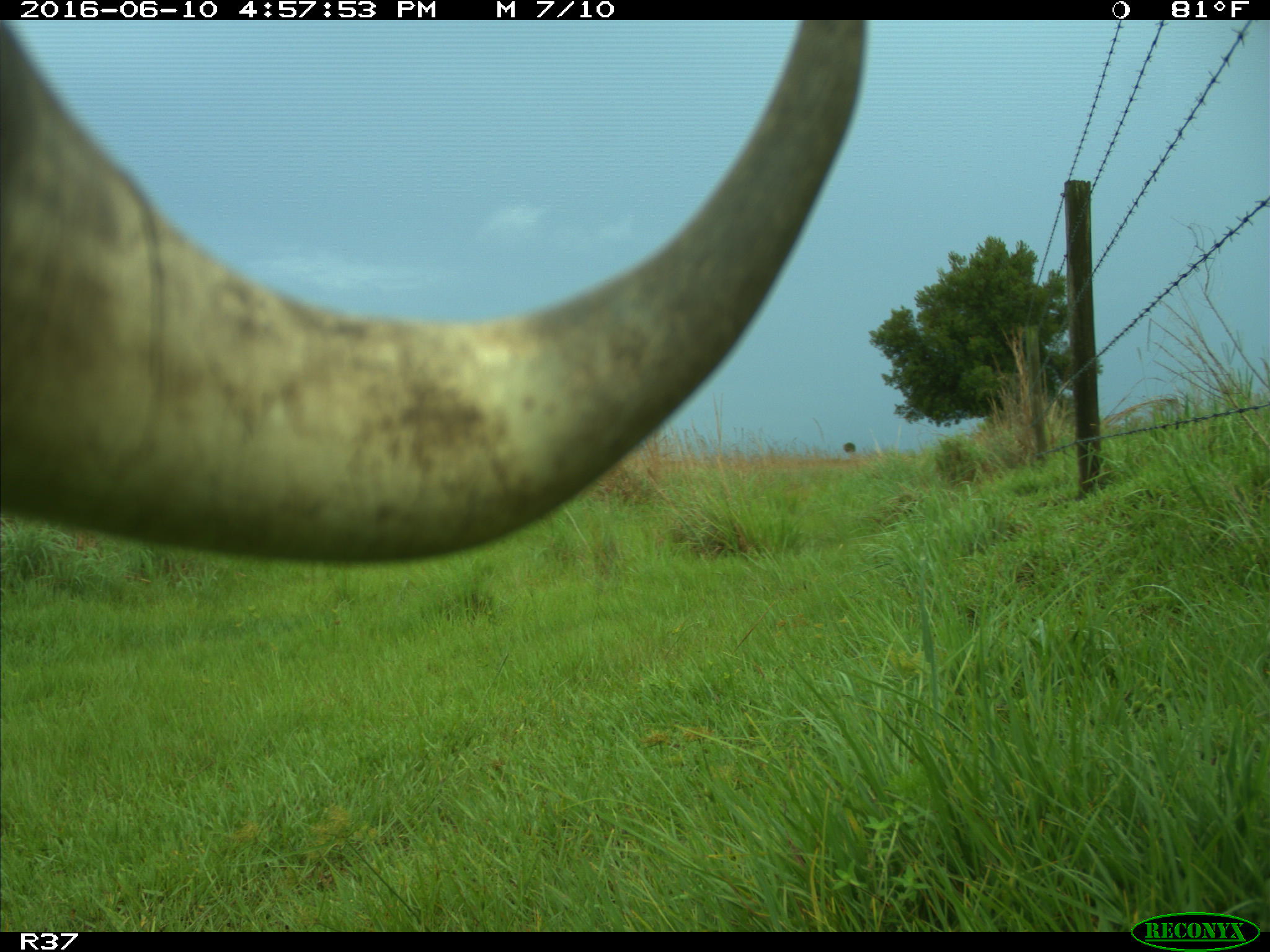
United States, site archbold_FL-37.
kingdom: Animalia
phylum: Chordata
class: Mammalia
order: Artiodactyla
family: Bovidae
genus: Bos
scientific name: Bos taurus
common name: domestic cow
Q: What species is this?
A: Bos taurus (domestic cow).